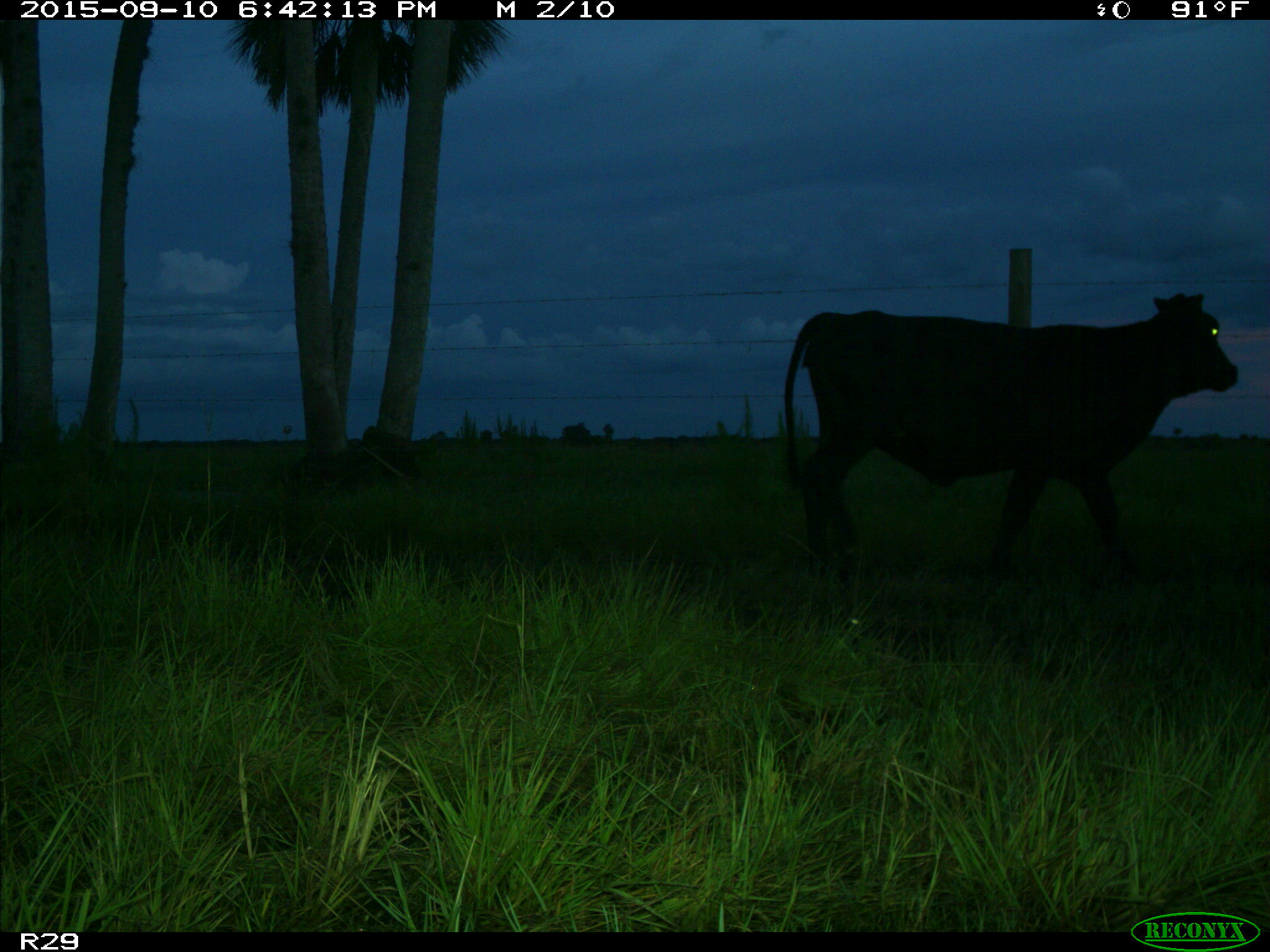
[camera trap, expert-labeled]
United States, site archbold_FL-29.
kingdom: Animalia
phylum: Chordata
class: Mammalia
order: Artiodactyla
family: Bovidae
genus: Bos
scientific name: Bos taurus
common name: domestic cow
Bos taurus (domestic cow).